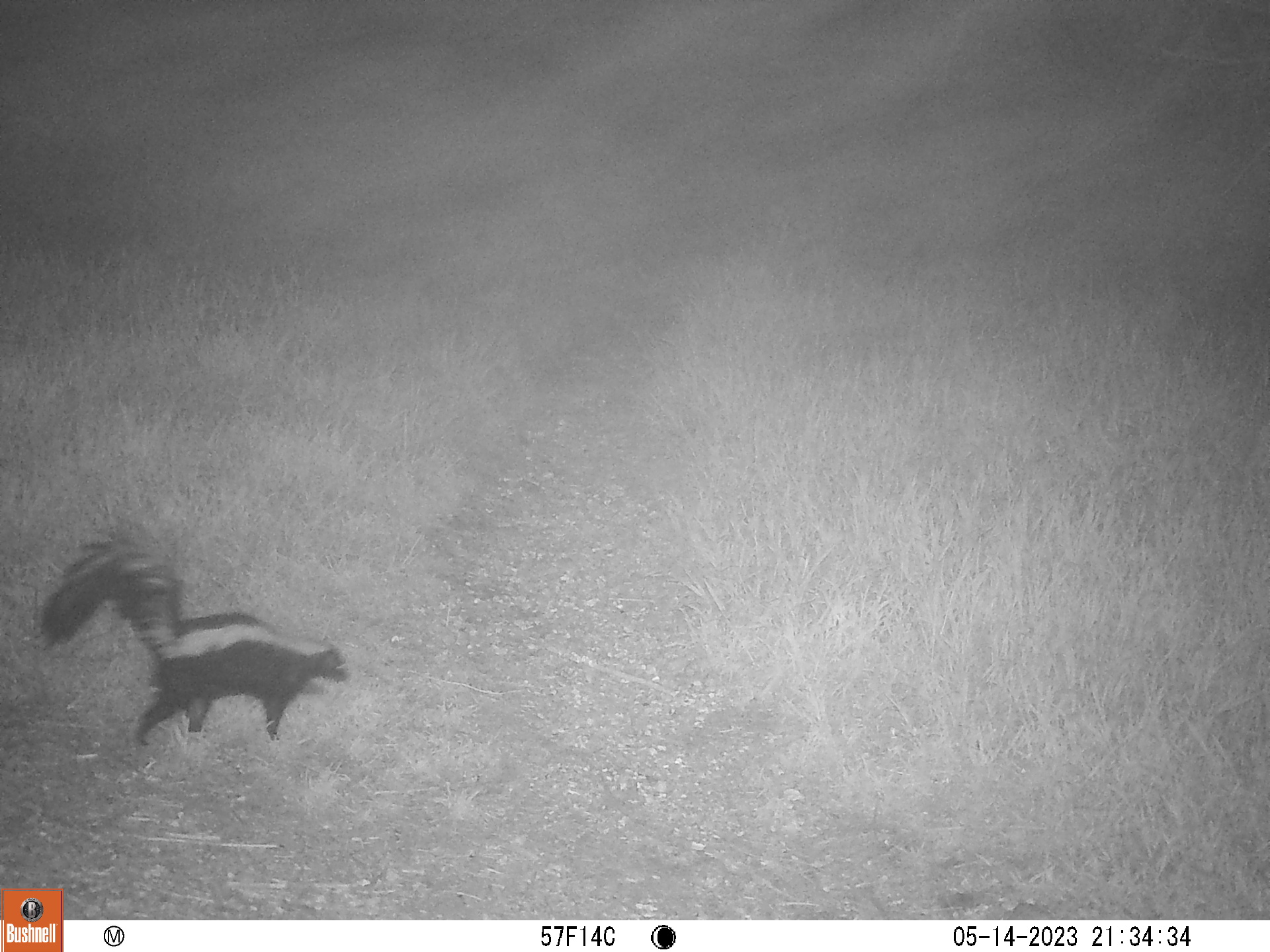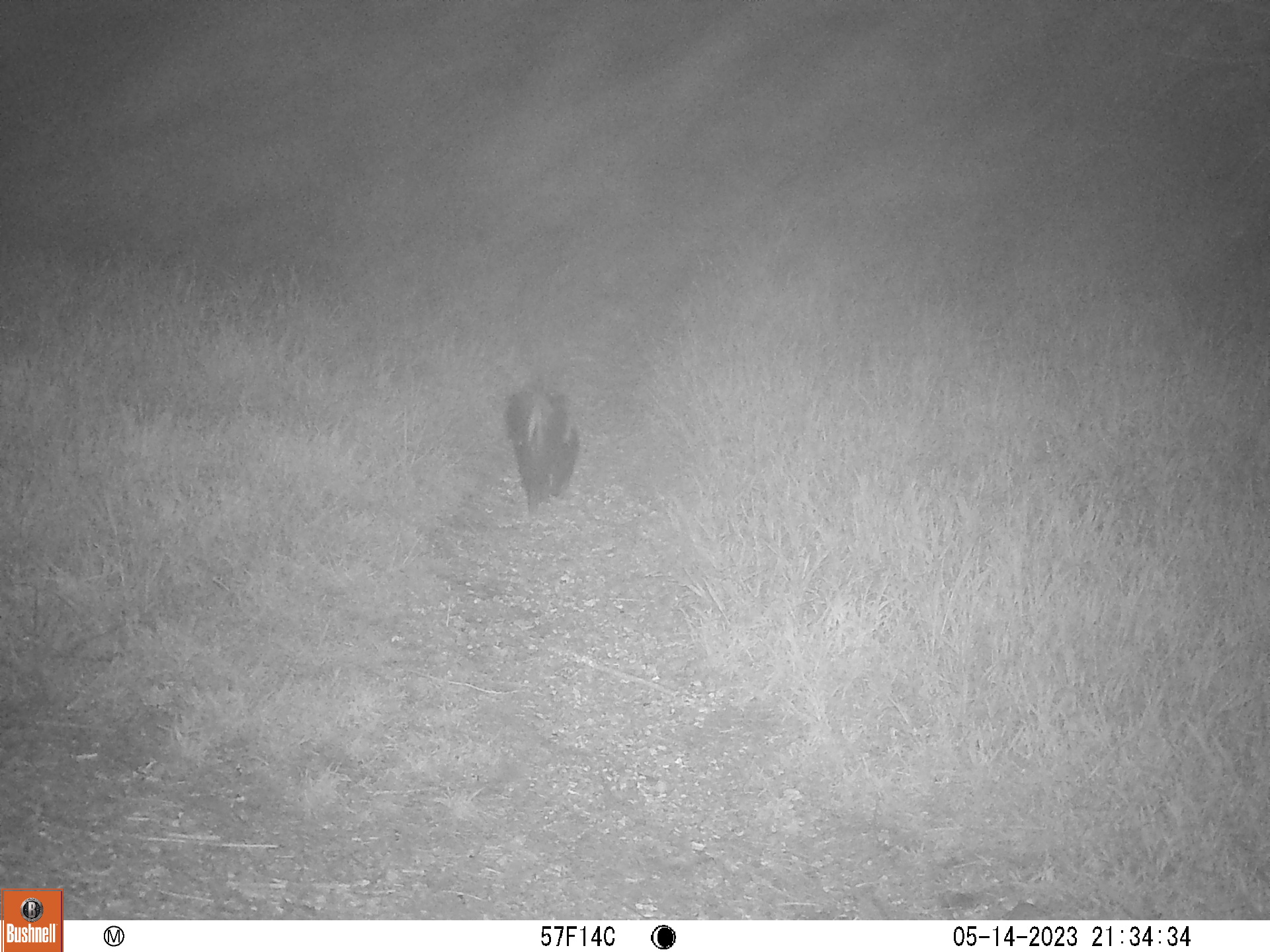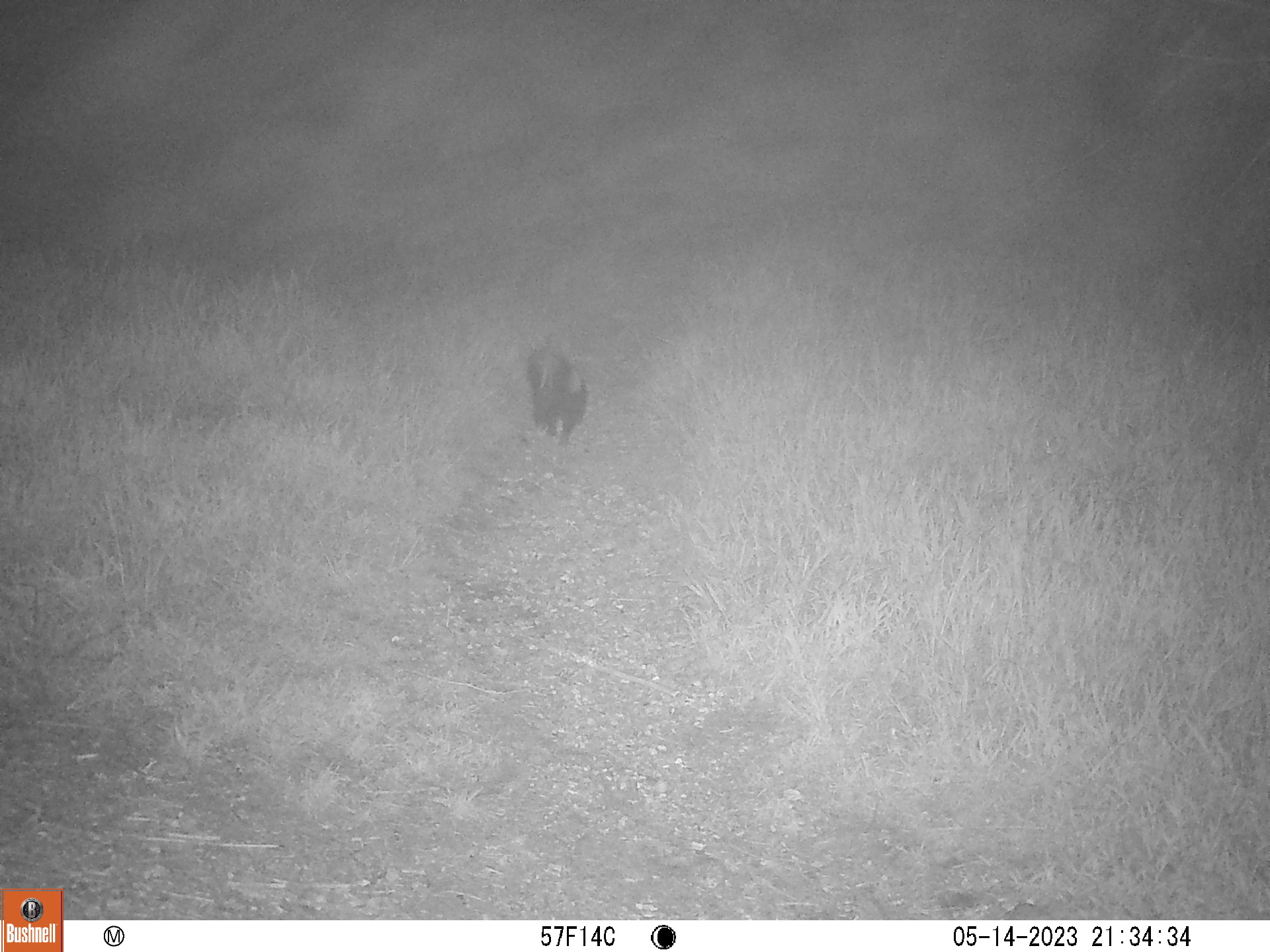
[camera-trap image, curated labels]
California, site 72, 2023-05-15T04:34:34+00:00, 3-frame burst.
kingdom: Animalia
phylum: Chordata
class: Mammalia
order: Carnivora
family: Mephitidae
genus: Mephitis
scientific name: Mephitis mephitis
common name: striped skunk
Striped skunk (Mephitis mephitis).